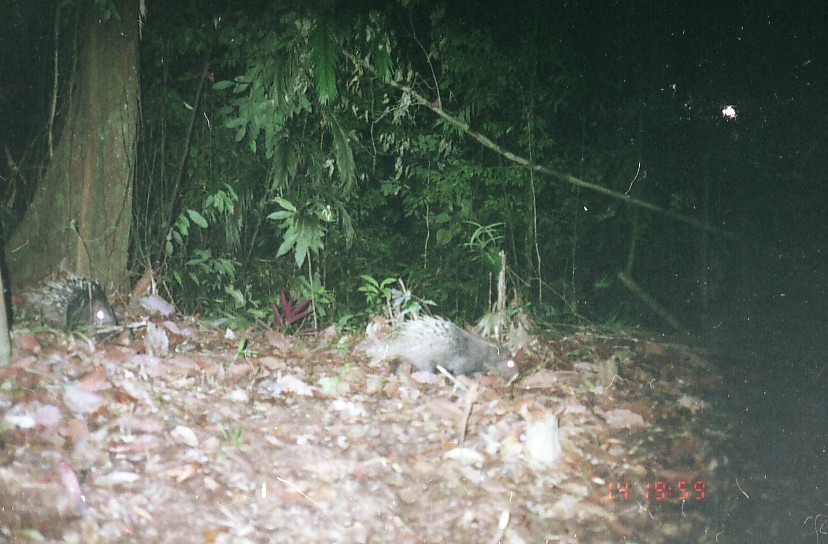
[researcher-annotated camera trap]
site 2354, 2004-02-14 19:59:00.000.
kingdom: Animalia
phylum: Chordata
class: Mammalia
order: Rodentia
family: Hystricidae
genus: Hystrix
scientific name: Hystrix brachyura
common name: east asian porcupine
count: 2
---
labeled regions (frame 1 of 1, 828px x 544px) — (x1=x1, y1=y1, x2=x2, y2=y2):
hystrix brachyura: (x1=366, y1=315, x2=522, y2=383); (x1=21, y1=271, x2=118, y2=334)